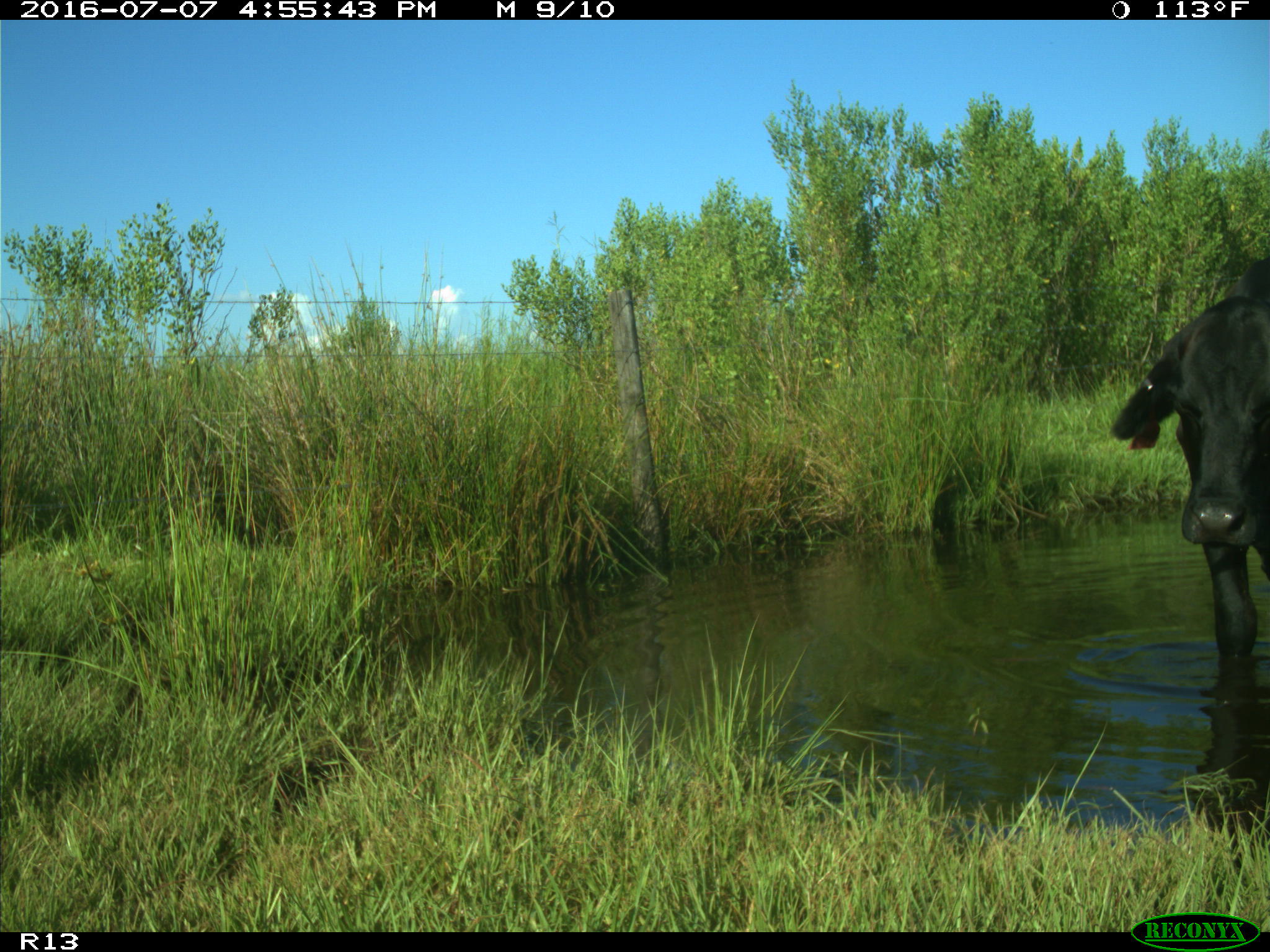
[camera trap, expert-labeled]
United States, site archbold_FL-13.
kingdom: Animalia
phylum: Chordata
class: Mammalia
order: Artiodactyla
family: Bovidae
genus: Bos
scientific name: Bos taurus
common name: domestic cow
Bos taurus (domestic cow).